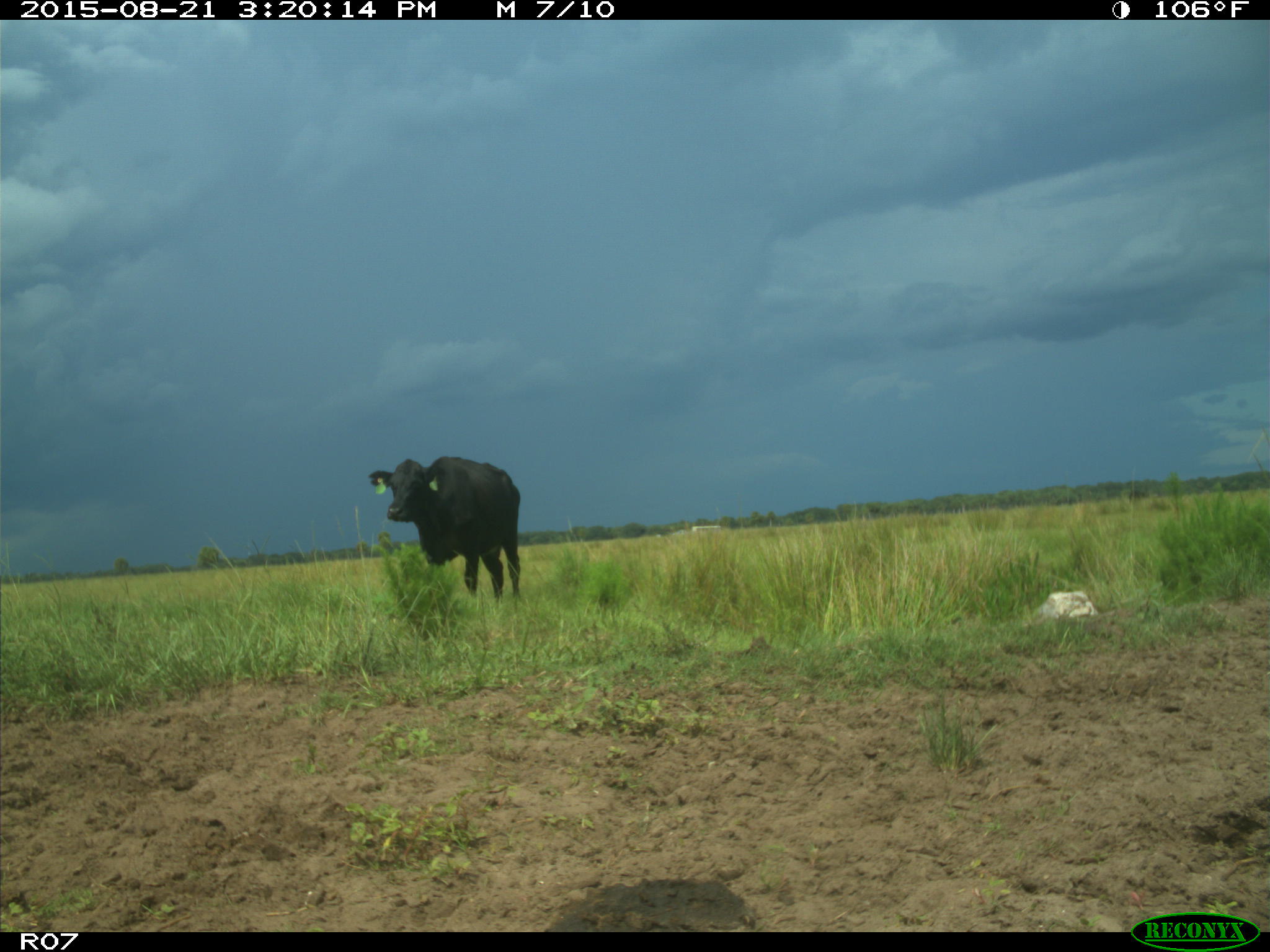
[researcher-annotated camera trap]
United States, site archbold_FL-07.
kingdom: Animalia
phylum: Chordata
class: Mammalia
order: Artiodactyla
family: Bovidae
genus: Bos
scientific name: Bos taurus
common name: domestic cow